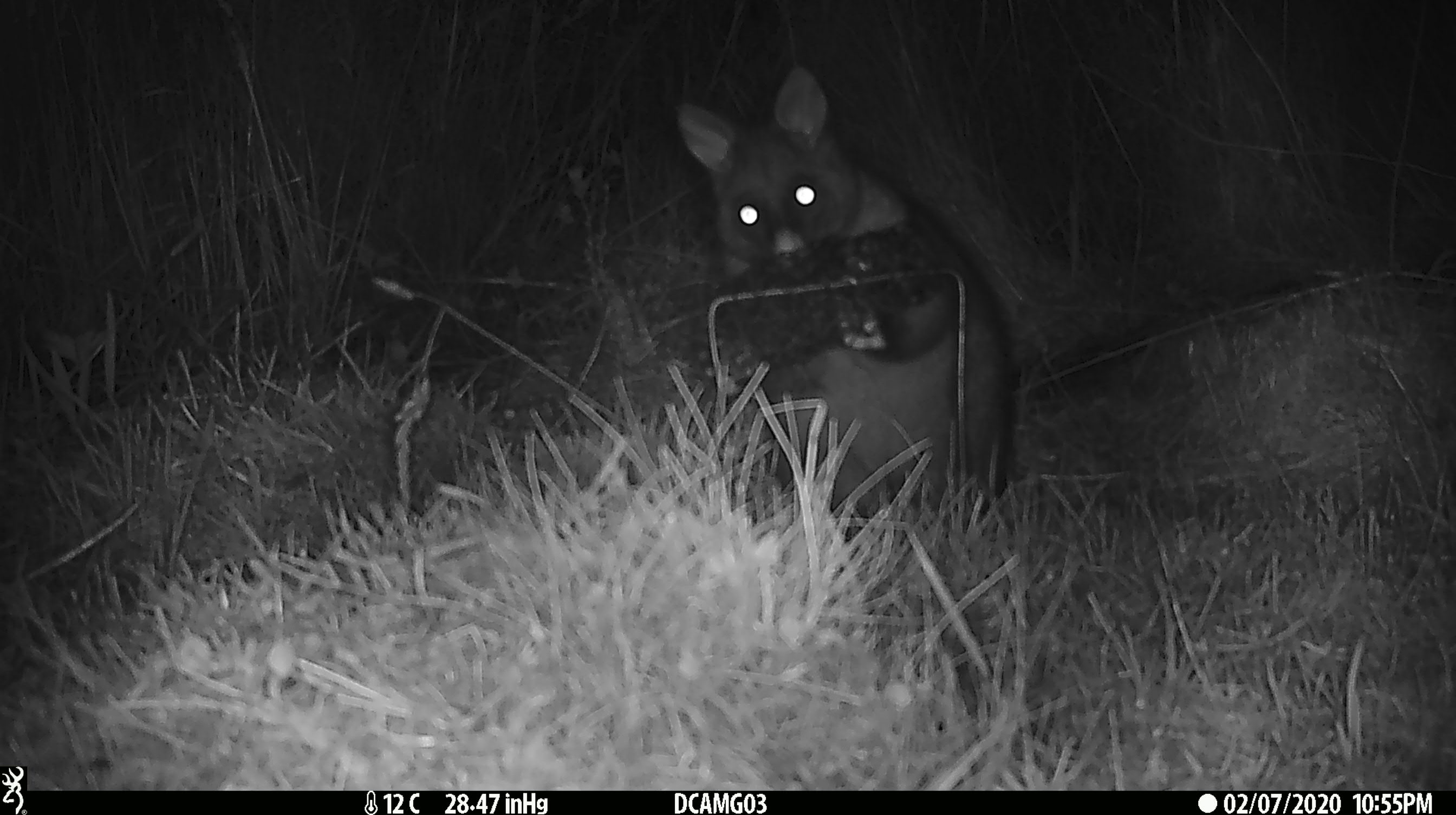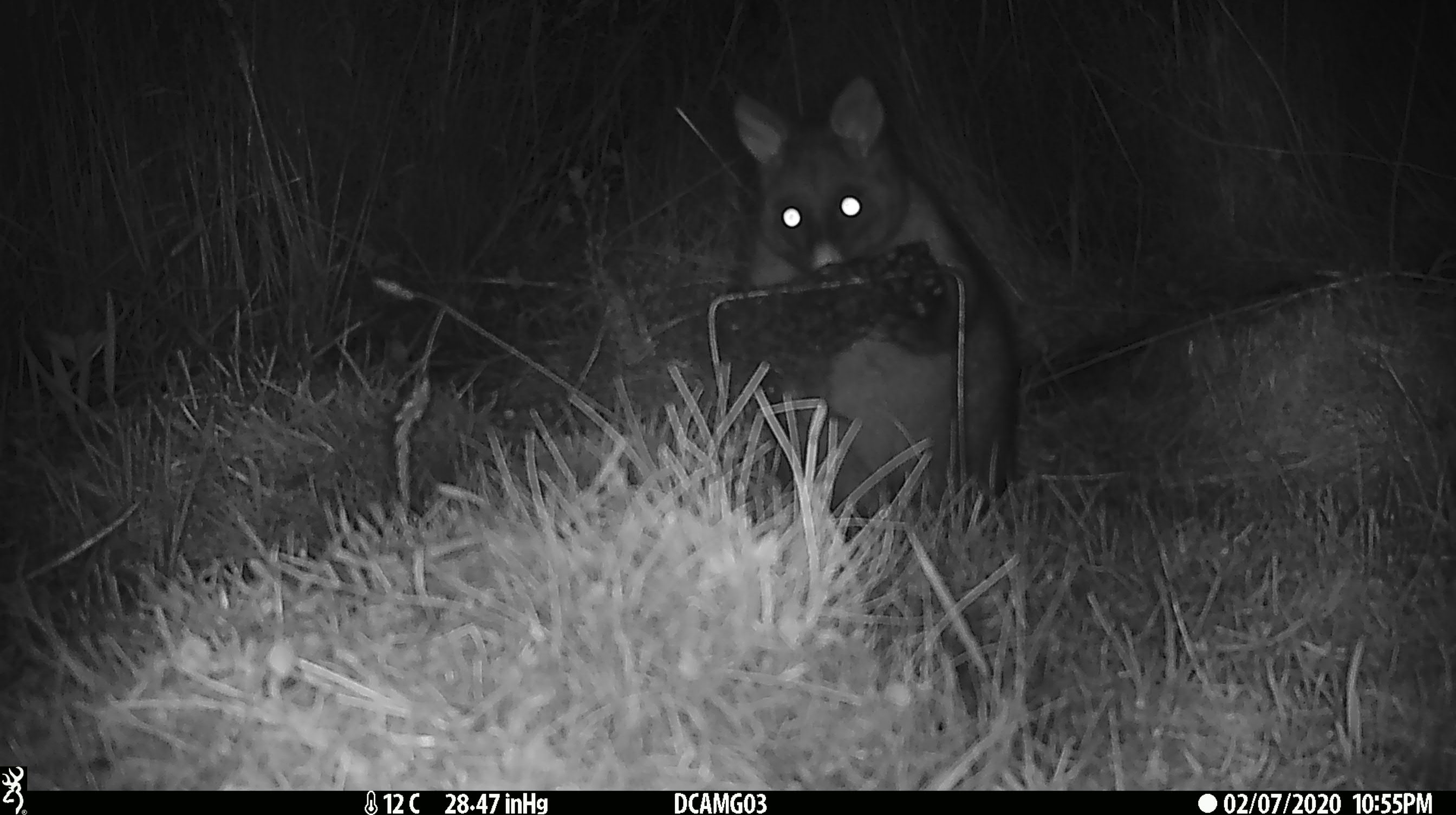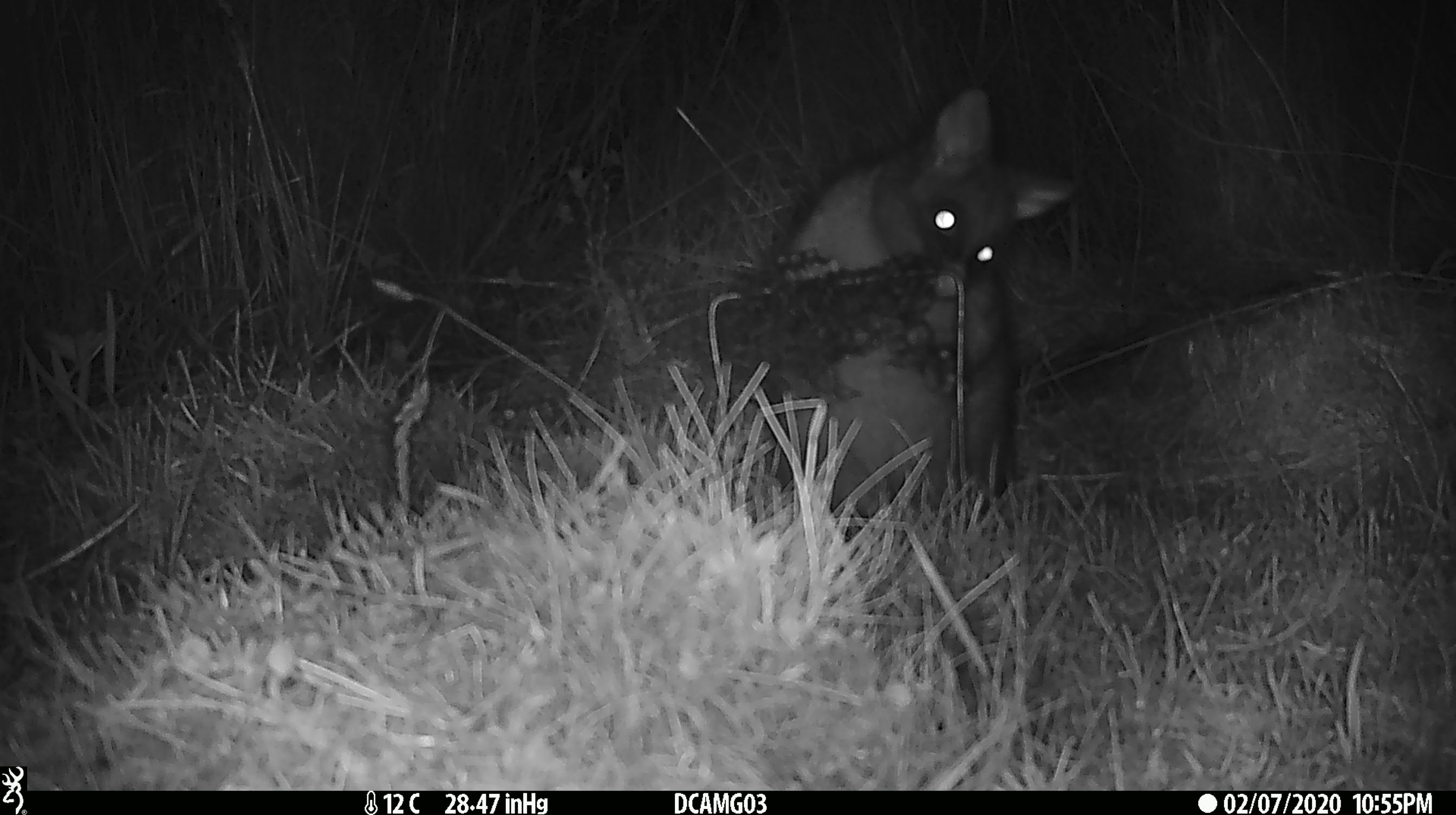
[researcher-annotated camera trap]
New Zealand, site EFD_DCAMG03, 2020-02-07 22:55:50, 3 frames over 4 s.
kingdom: Animalia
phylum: Chordata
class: Mammalia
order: Diprotodontia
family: Phalangeridae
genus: Trichosurus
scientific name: Trichosurus vulpecula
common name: common brushtail possum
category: possum